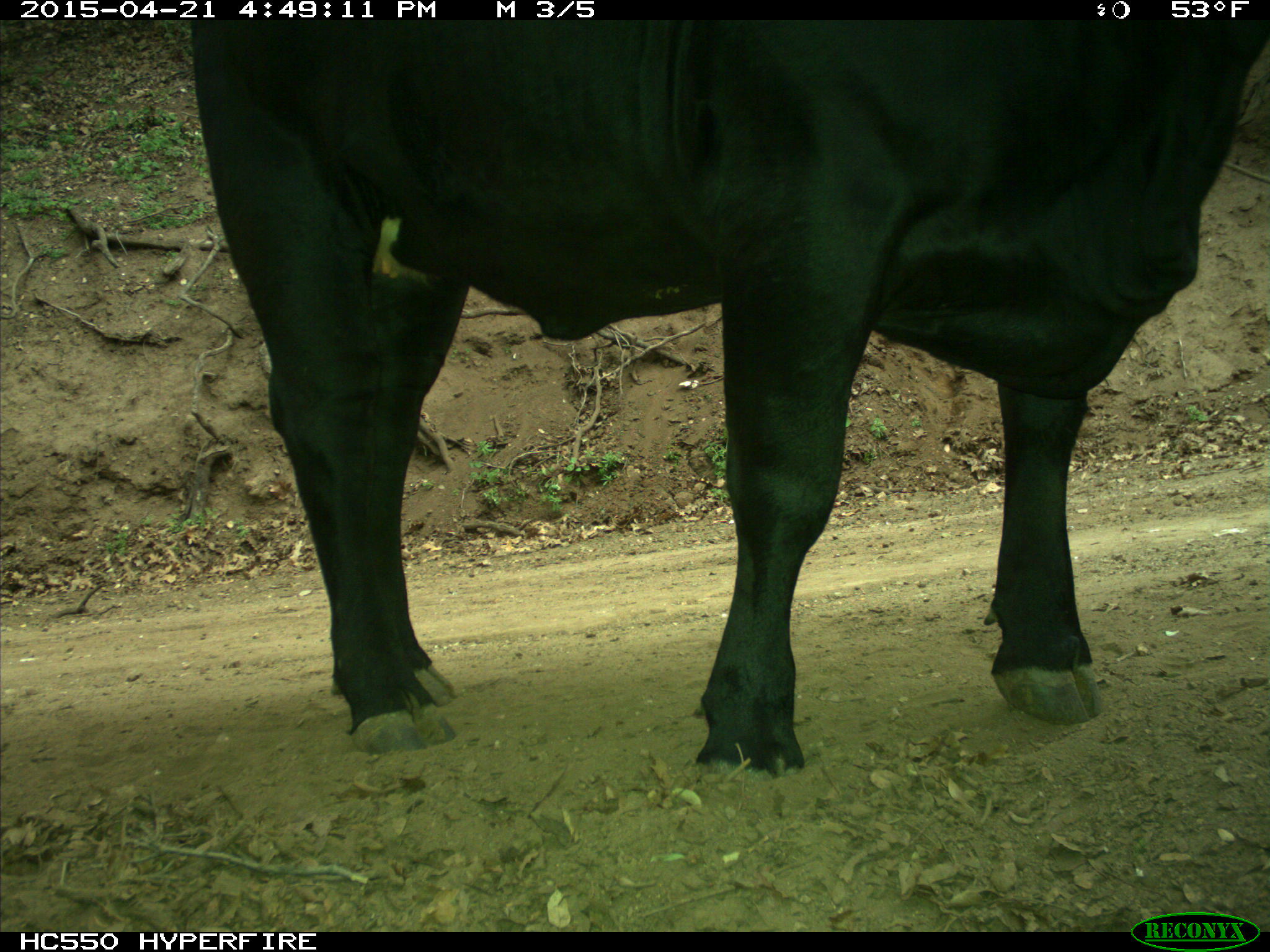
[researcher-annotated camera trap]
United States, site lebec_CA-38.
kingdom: Animalia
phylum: Chordata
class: Mammalia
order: Artiodactyla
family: Bovidae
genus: Bos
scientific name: Bos taurus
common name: domestic cow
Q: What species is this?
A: Bos taurus (domestic cow).